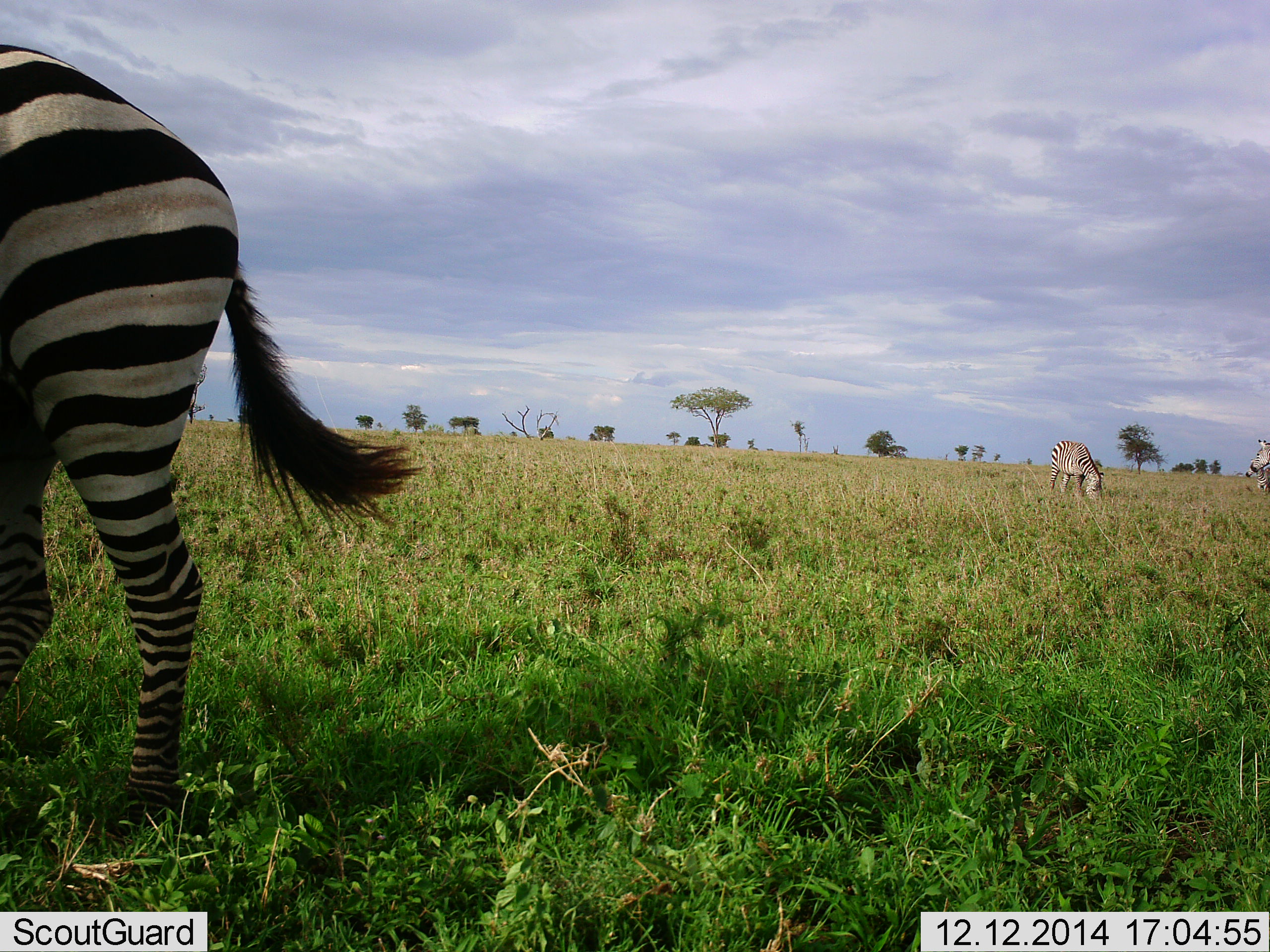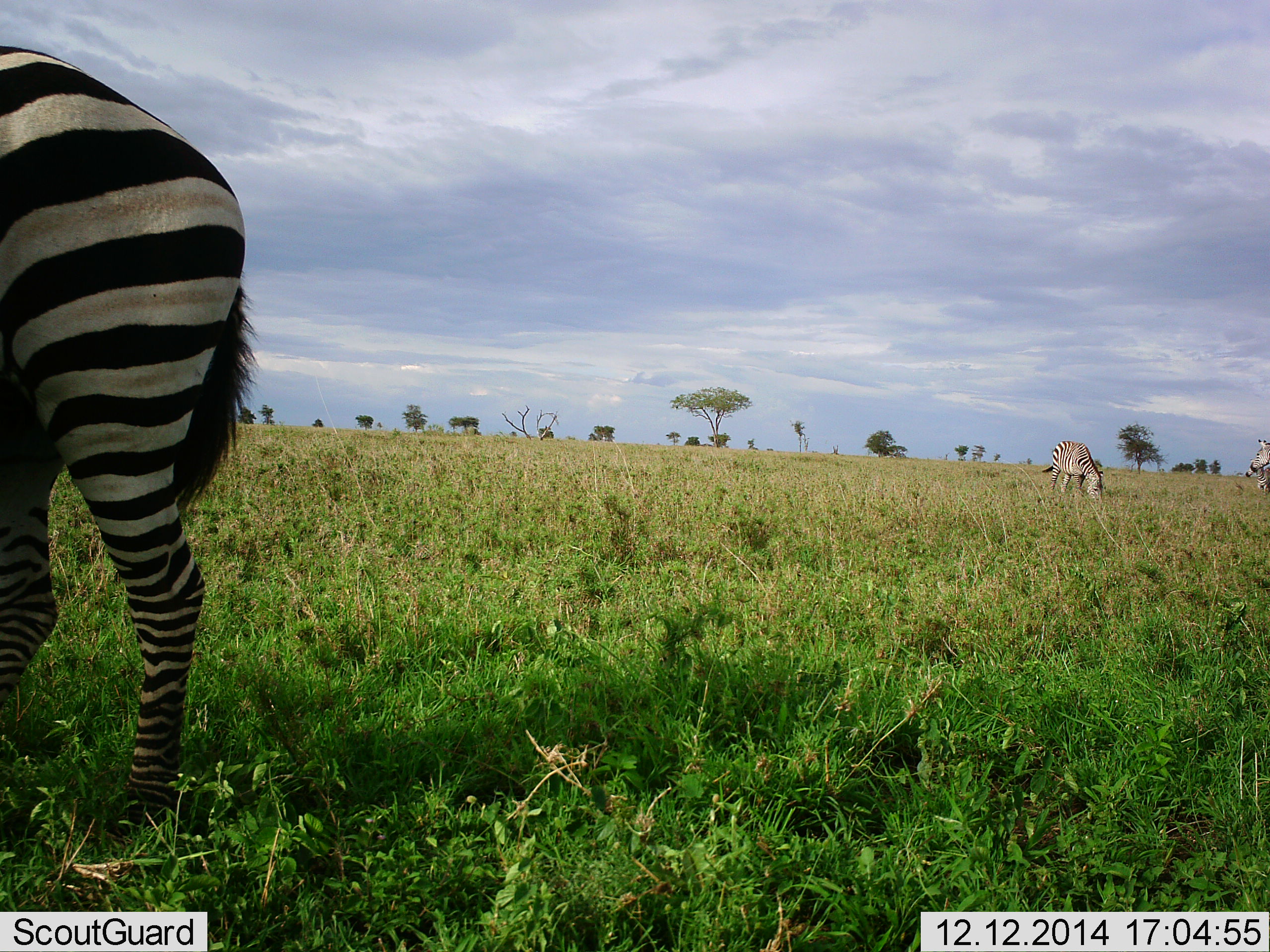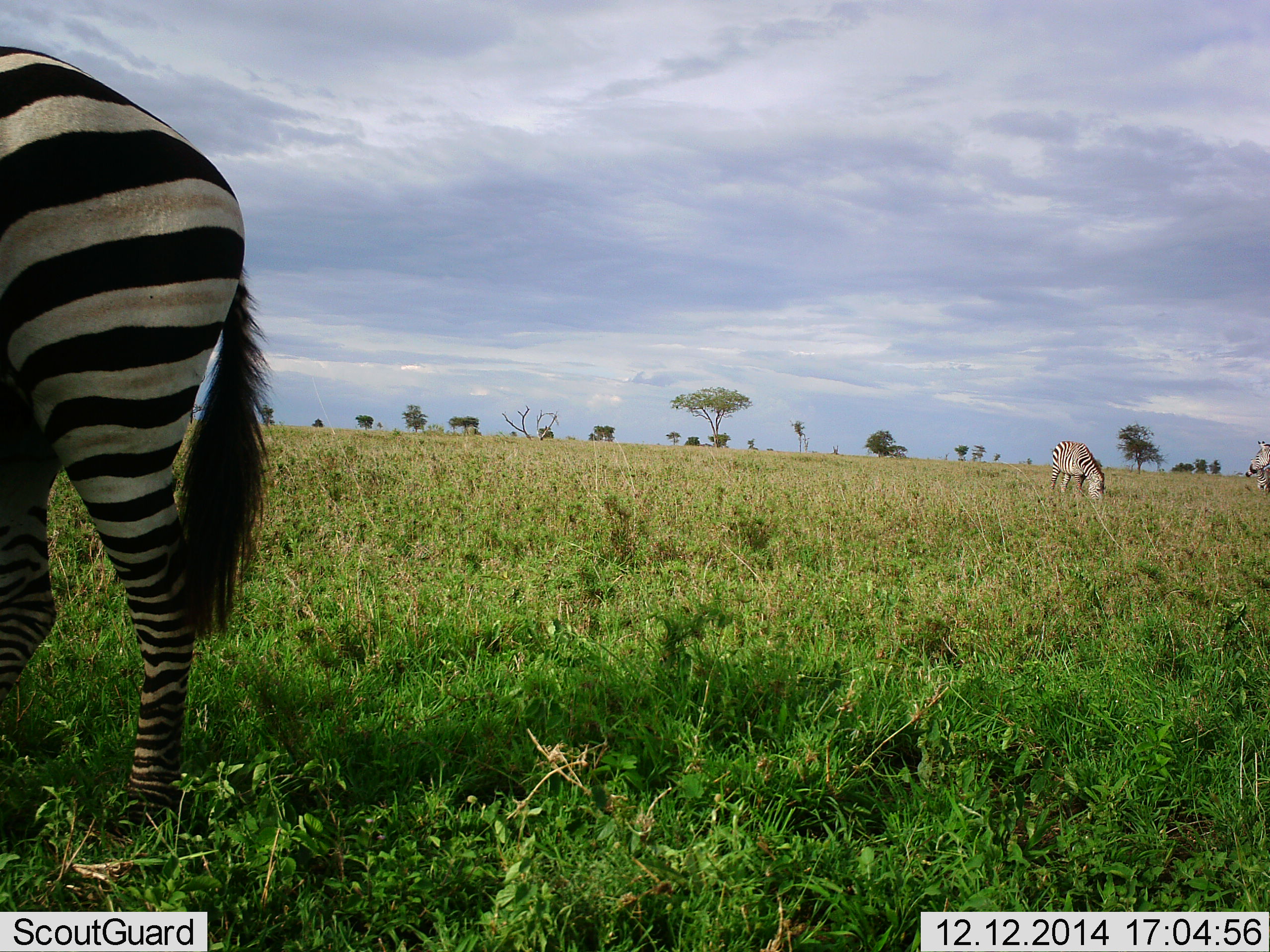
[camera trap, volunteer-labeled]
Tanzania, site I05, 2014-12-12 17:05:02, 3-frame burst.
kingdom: Animalia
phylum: Chordata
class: Mammalia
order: Perissodactyla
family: Equidae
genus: Equus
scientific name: Equus quagga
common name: plains zebra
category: zebra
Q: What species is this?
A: Zebra (plains zebra) (Equus quagga).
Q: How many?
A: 3.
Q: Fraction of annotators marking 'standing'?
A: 60%.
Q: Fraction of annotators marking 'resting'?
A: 0%.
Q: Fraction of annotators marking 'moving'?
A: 20%.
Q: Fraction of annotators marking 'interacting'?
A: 0%.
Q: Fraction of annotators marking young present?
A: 0%.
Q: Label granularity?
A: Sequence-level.